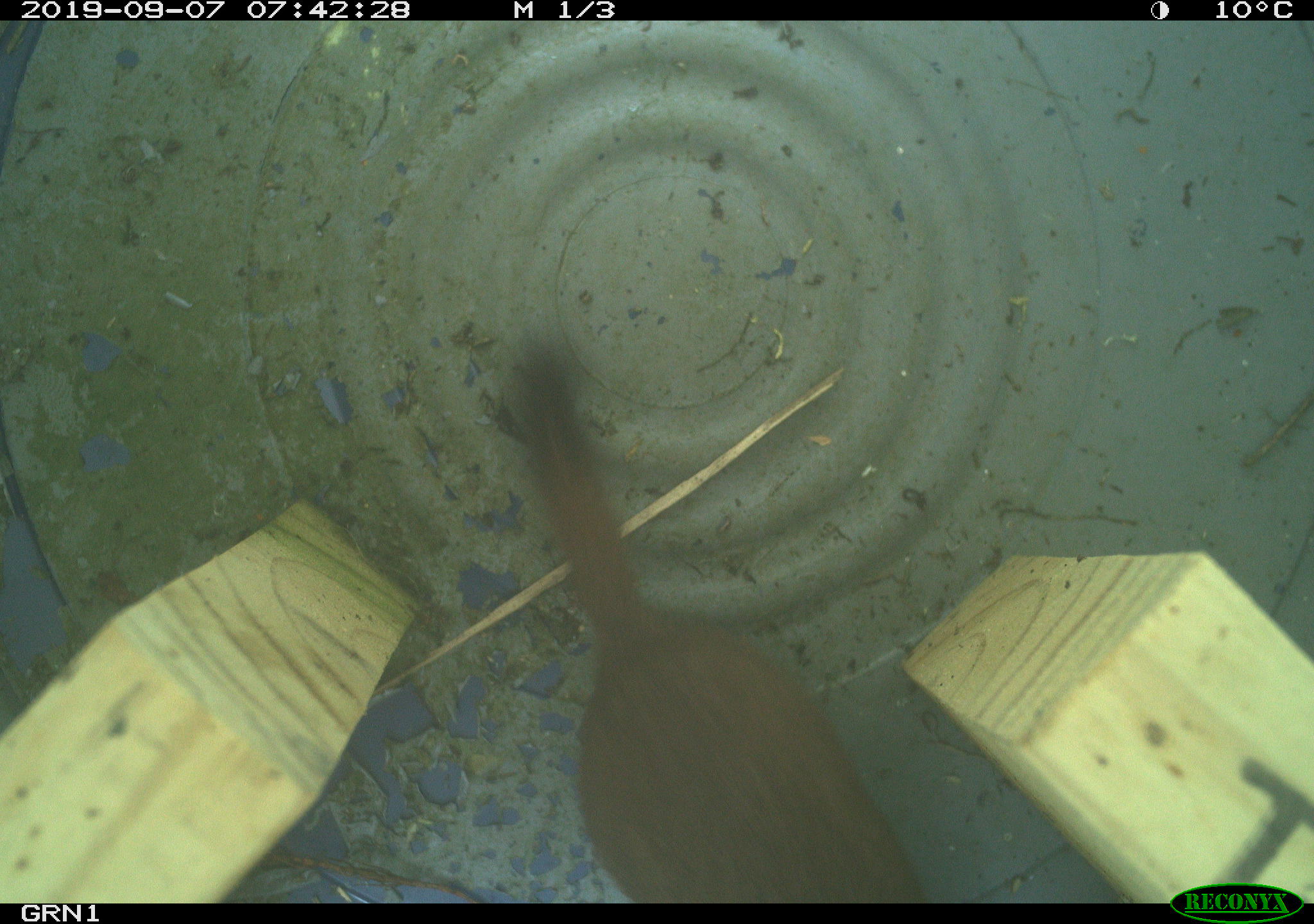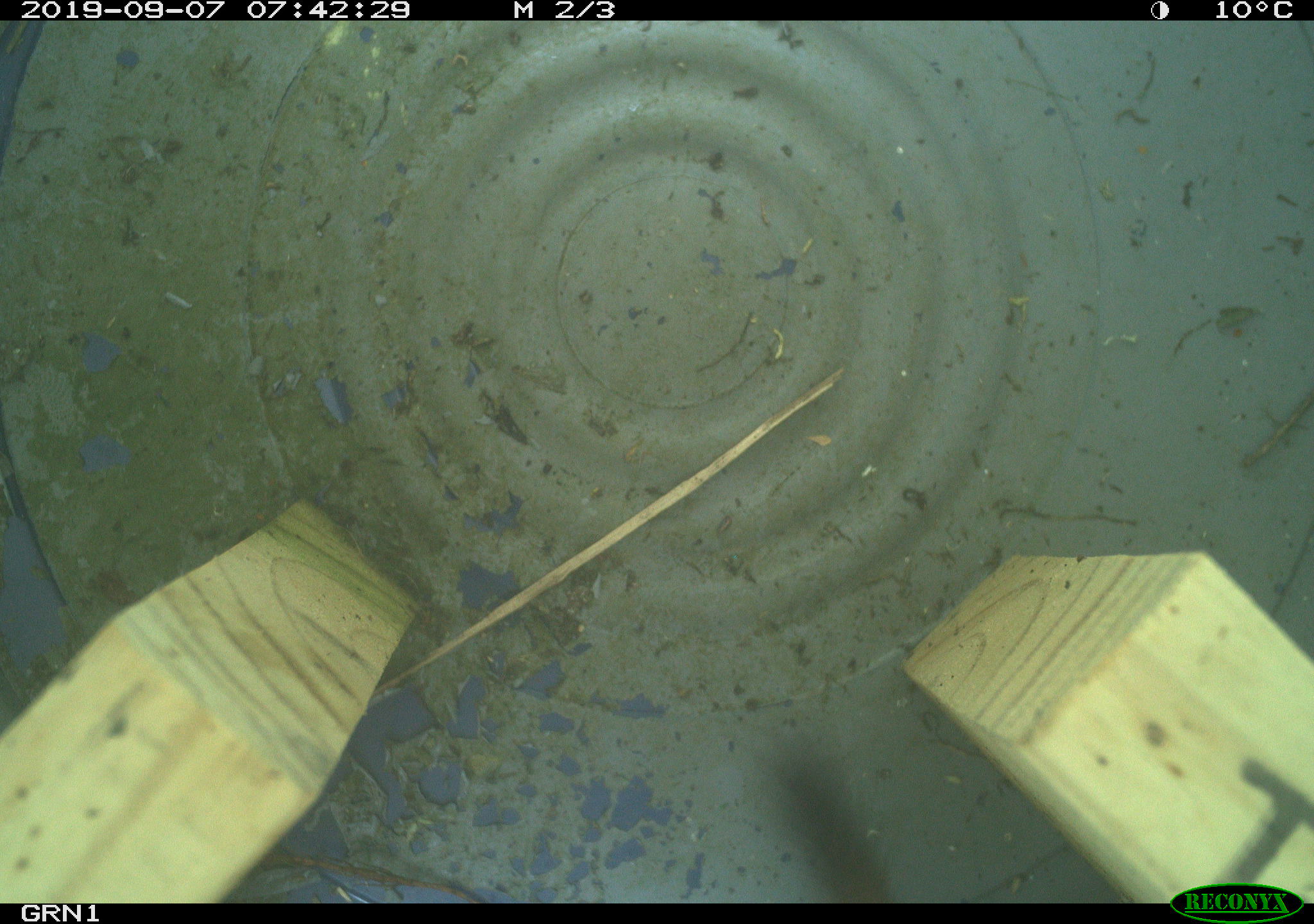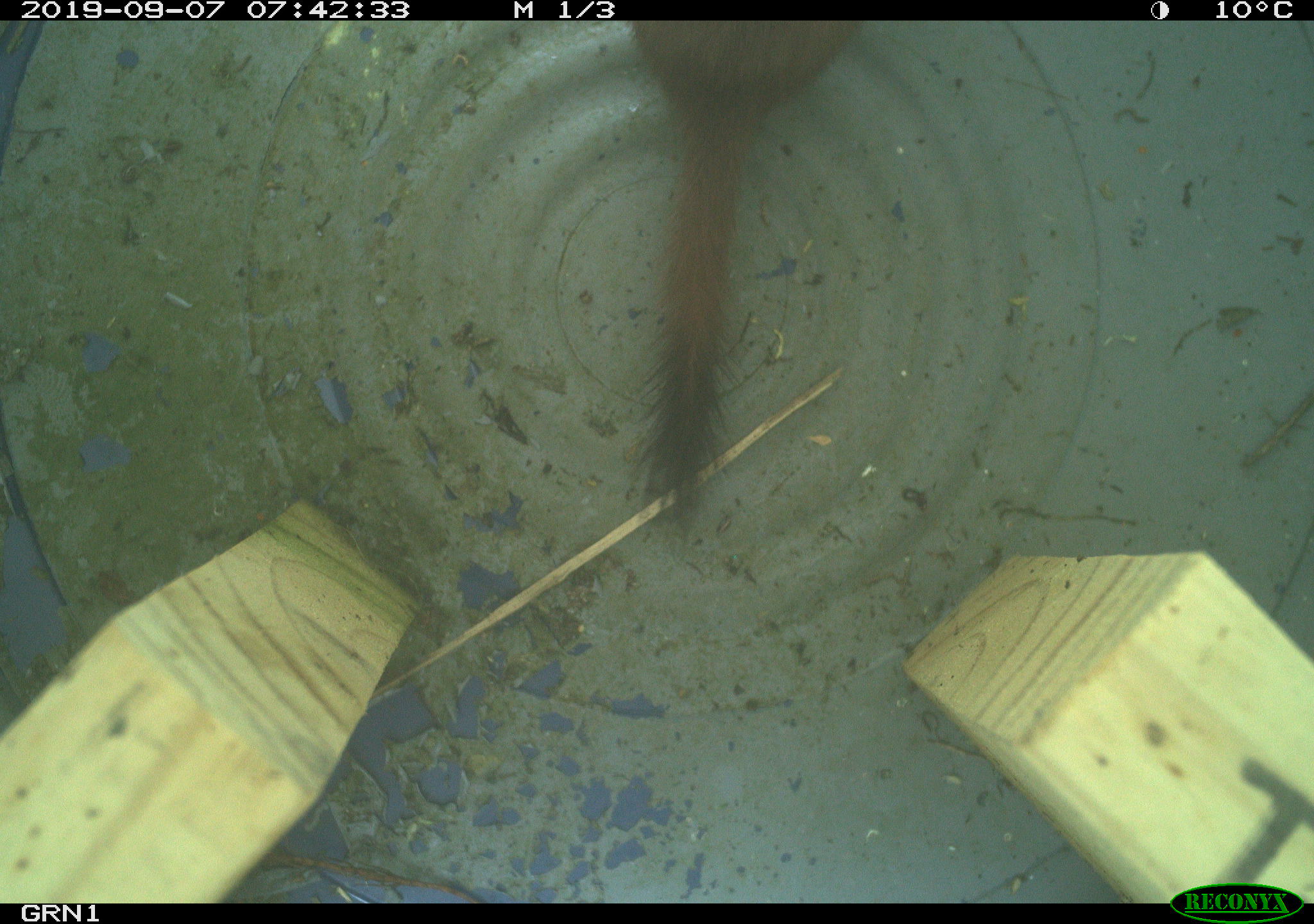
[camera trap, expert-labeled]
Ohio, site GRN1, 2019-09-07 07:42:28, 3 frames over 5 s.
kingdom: Animalia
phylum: Chordata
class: Mammalia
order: Carnivora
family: Mustelidae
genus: Neogale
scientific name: Neogale frenata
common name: long-tailed weasel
Long-tailed weasel (Neogale frenata).